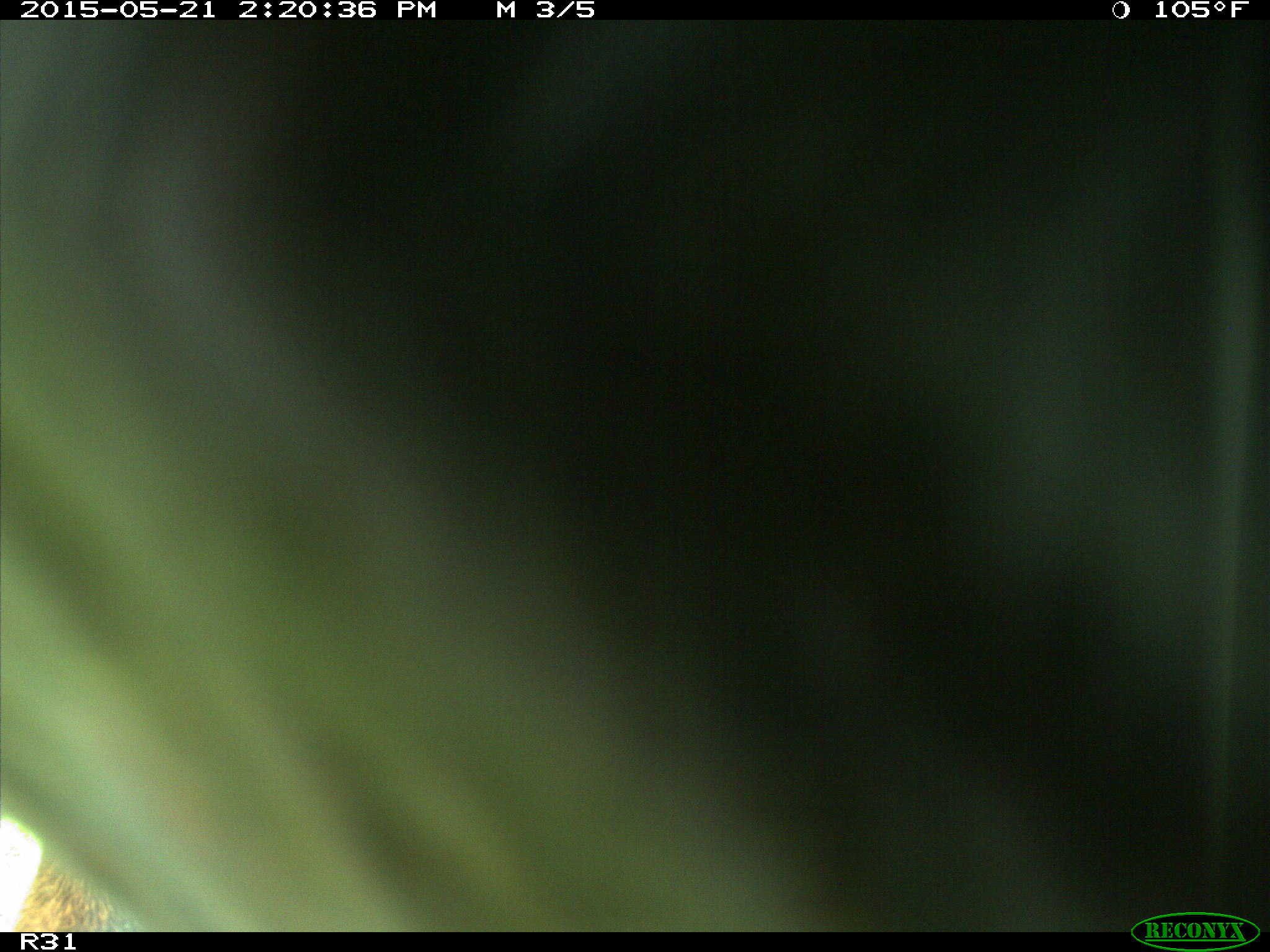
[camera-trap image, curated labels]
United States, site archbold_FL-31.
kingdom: Animalia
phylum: Chordata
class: Mammalia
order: Artiodactyla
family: Bovidae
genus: Bos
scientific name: Bos taurus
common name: domestic cow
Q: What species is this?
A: Bos taurus (domestic cow).